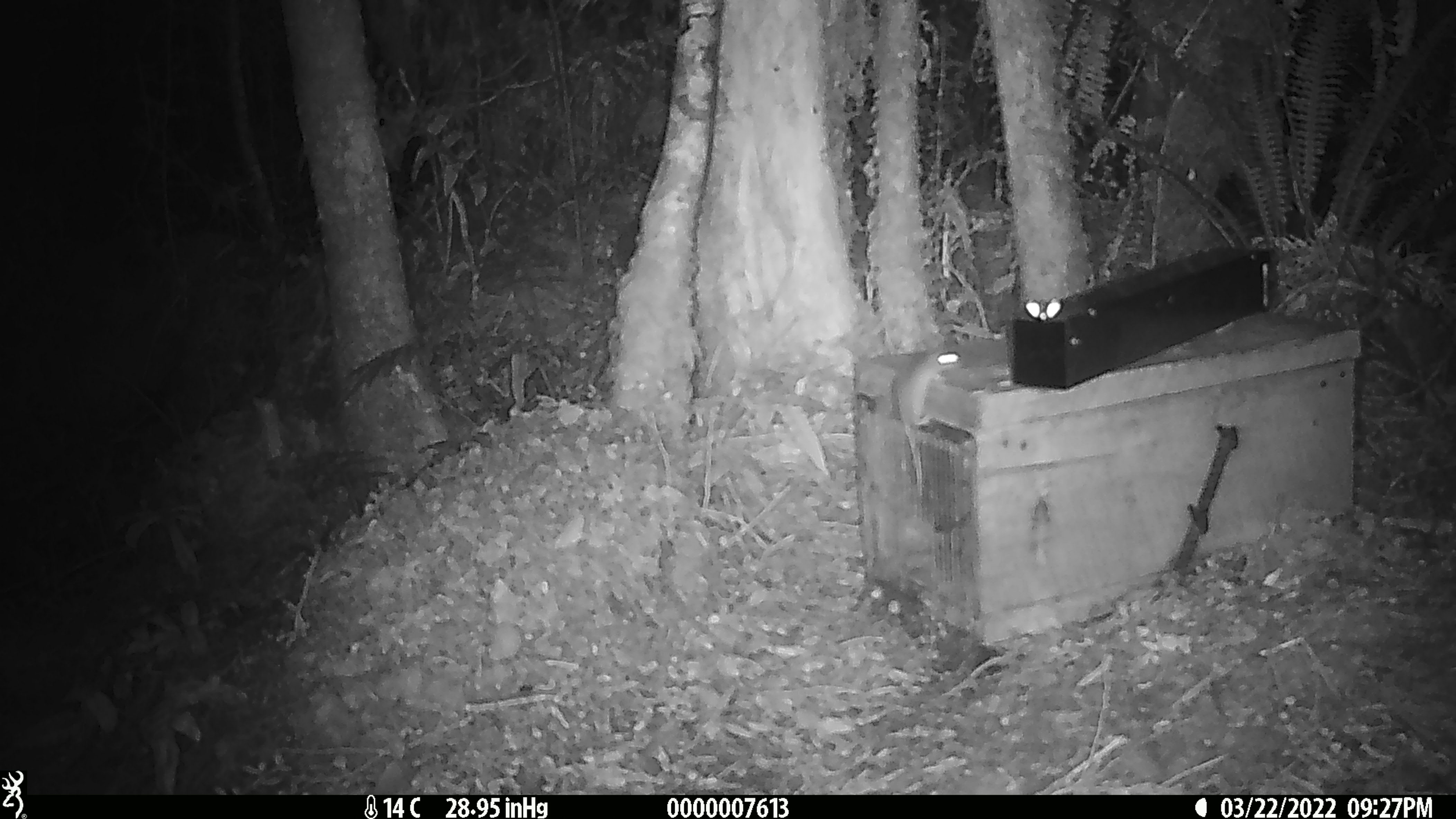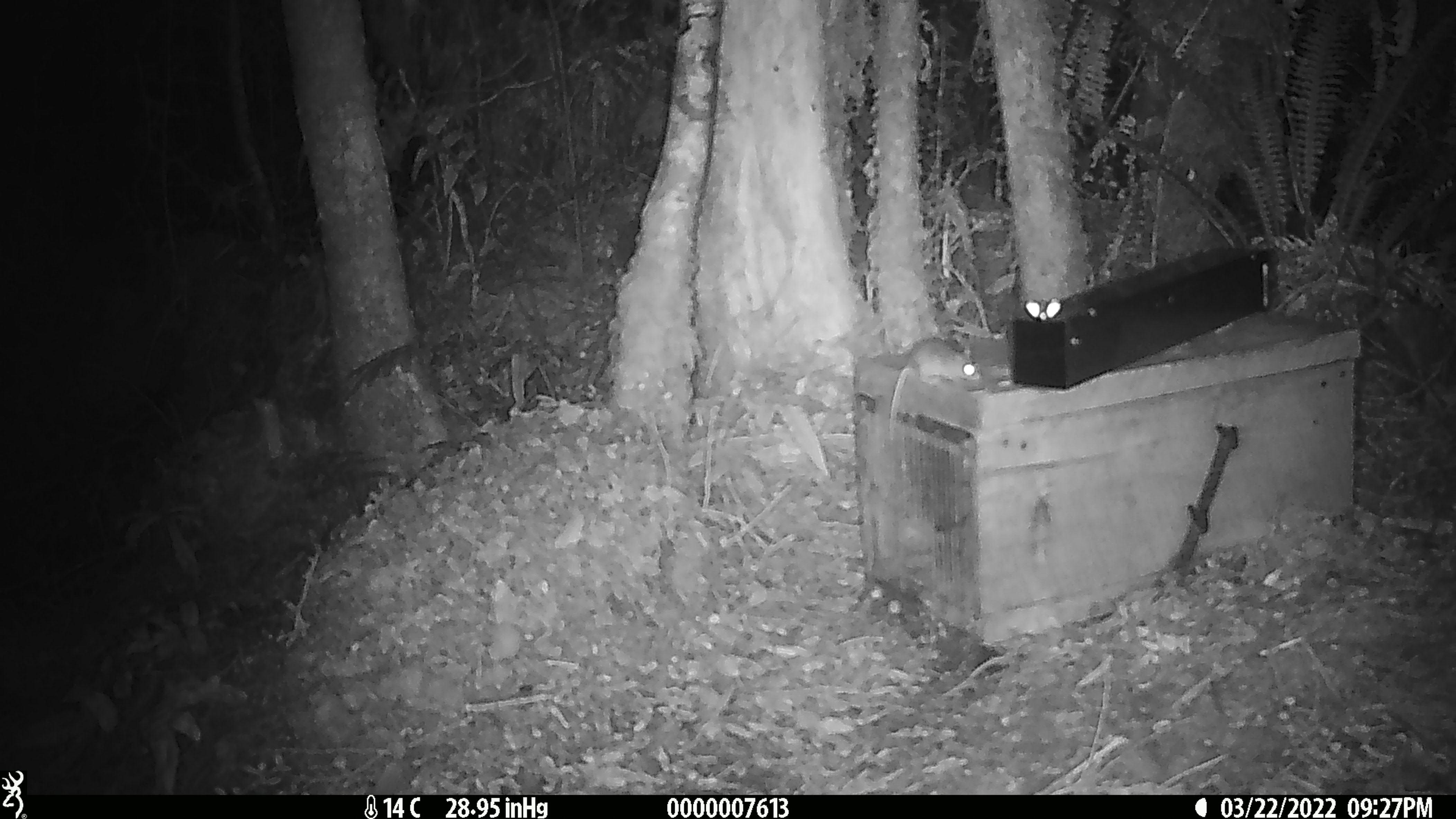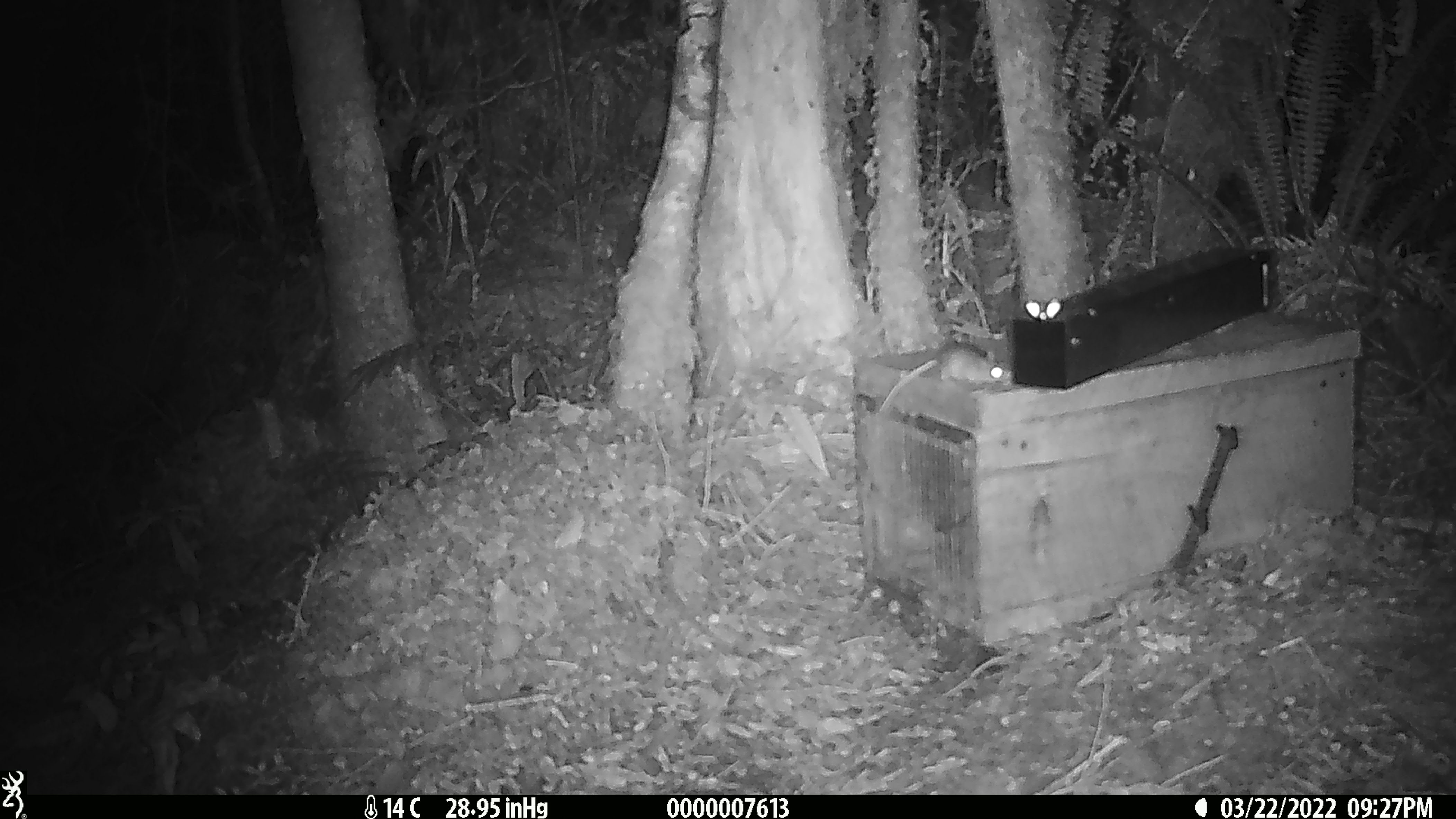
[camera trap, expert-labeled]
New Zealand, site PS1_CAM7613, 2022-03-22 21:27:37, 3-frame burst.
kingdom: Animalia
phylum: Chordata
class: Mammalia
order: Rodentia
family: Muridae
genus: Mus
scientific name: Mus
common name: mouse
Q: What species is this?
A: Mouse (Mus).